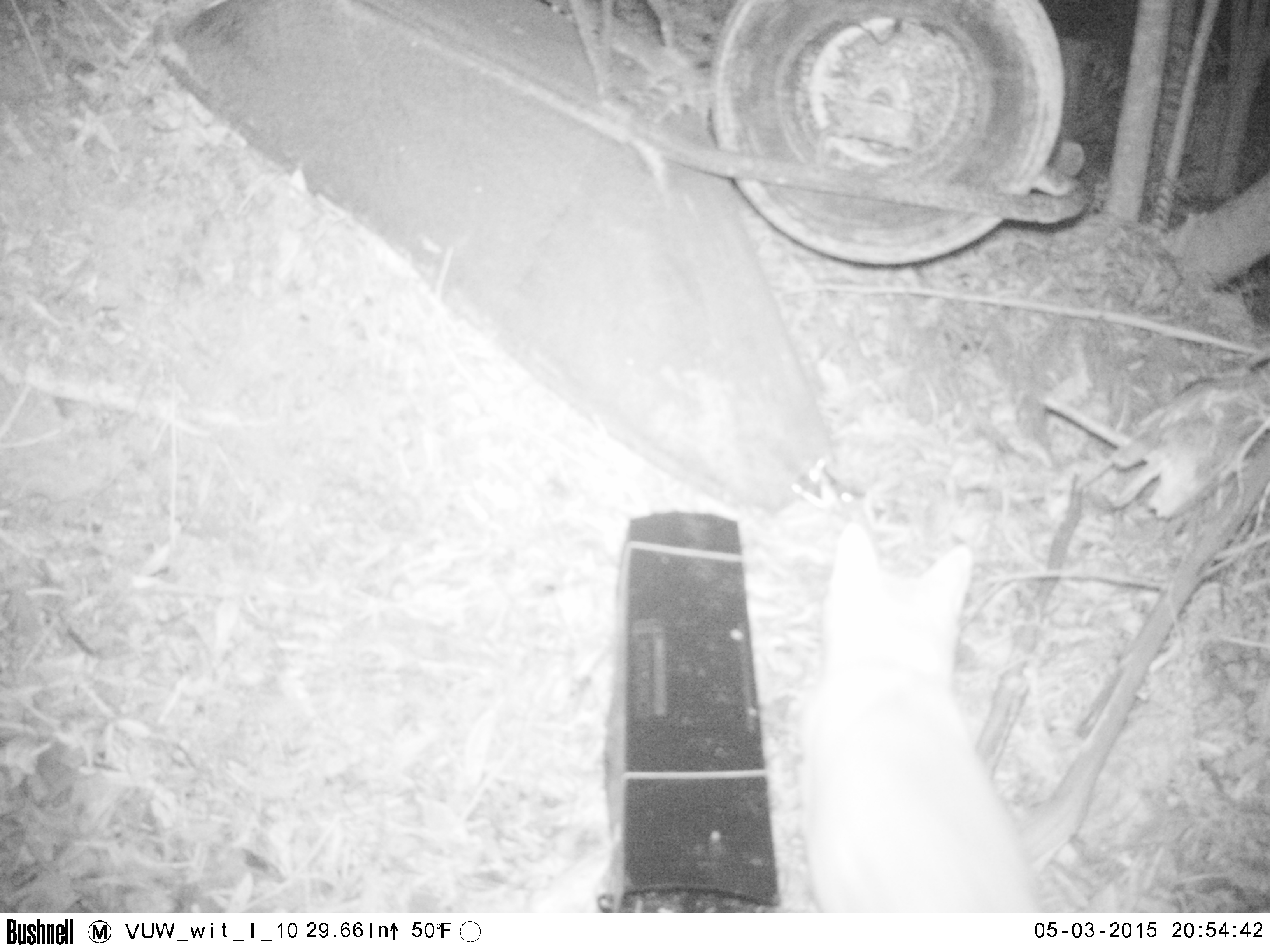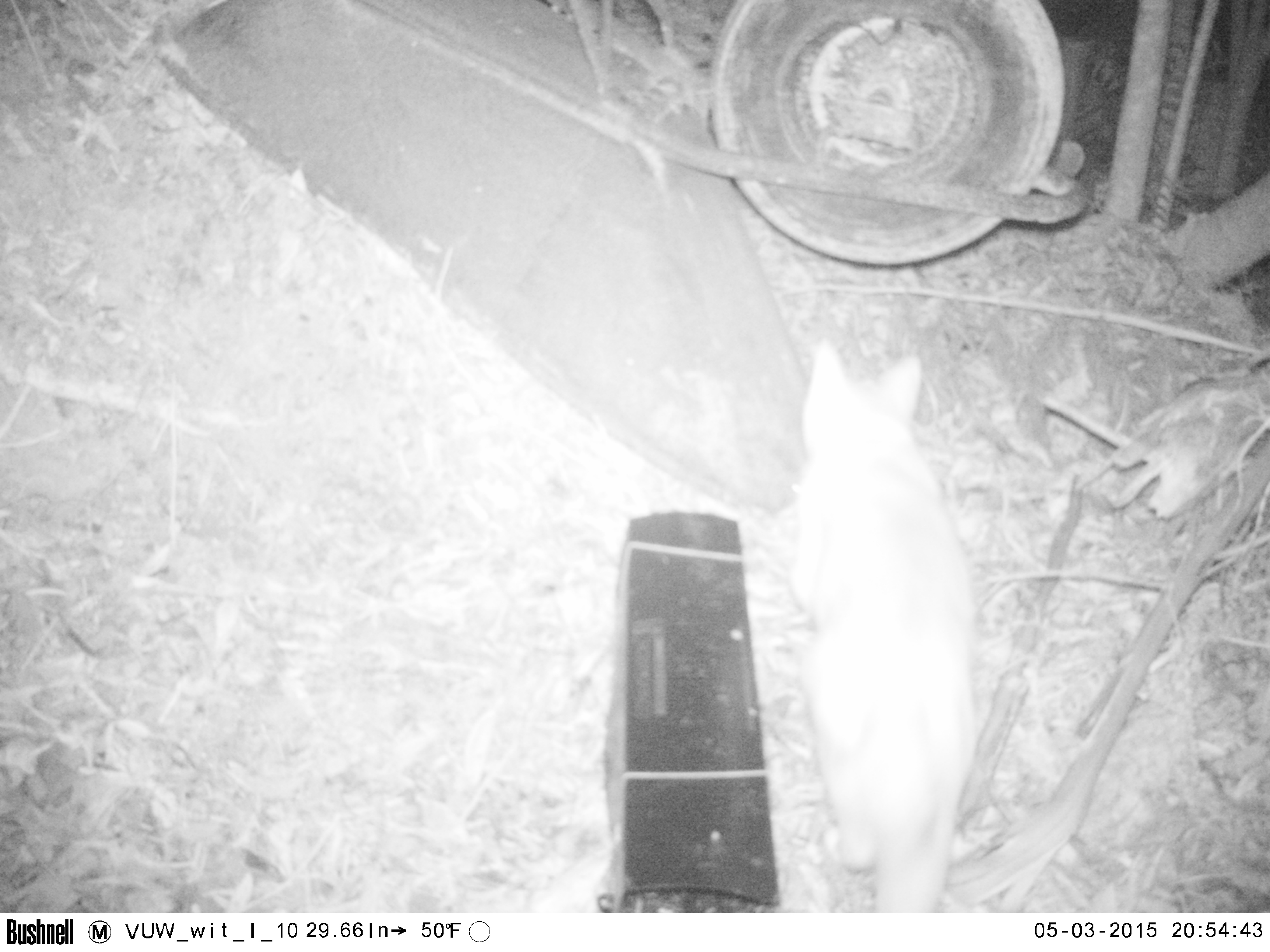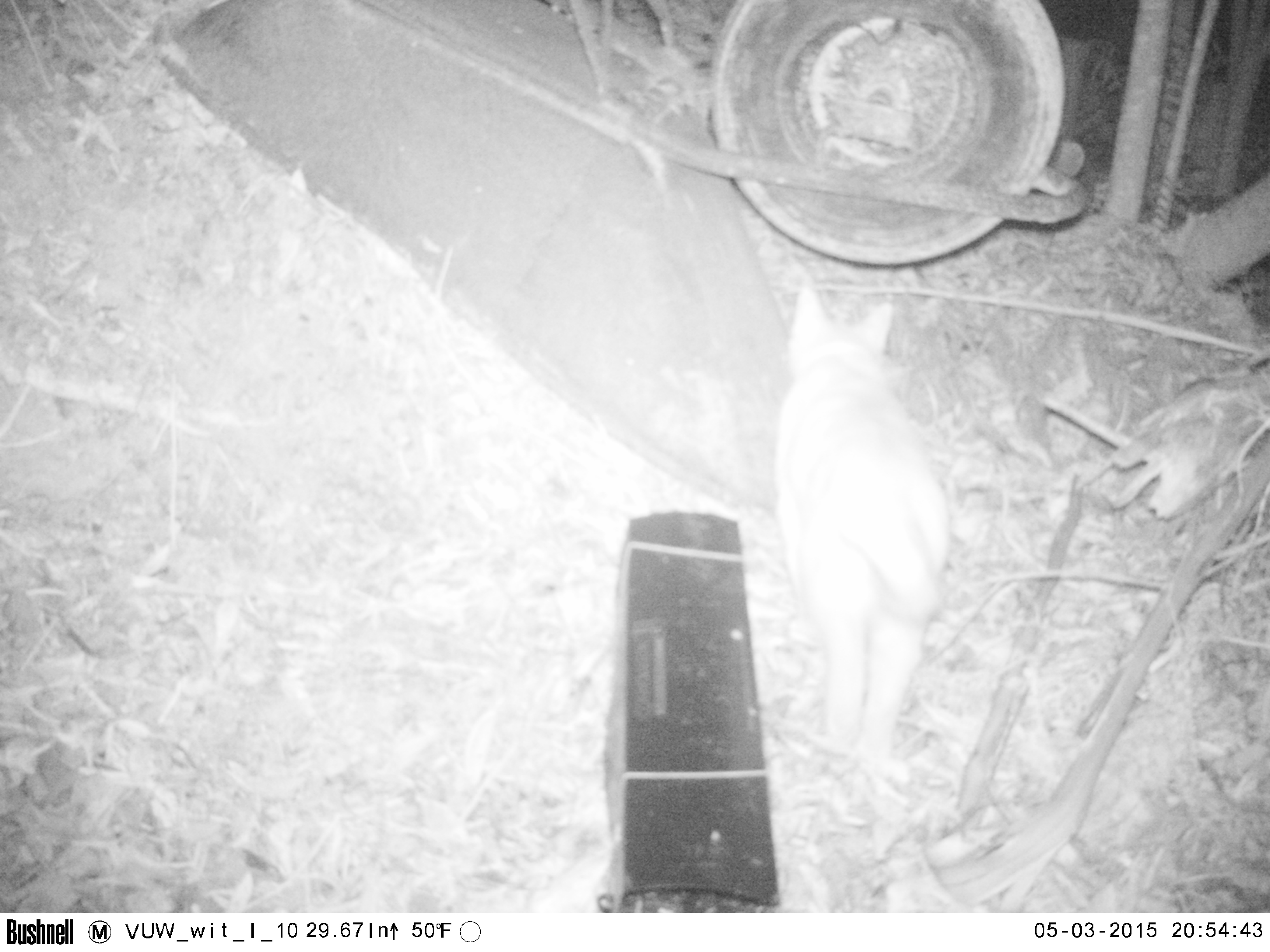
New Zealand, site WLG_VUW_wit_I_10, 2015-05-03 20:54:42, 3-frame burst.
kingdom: Animalia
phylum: Chordata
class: Mammalia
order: Carnivora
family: Felidae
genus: Felis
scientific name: Felis catus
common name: domestic cat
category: cat